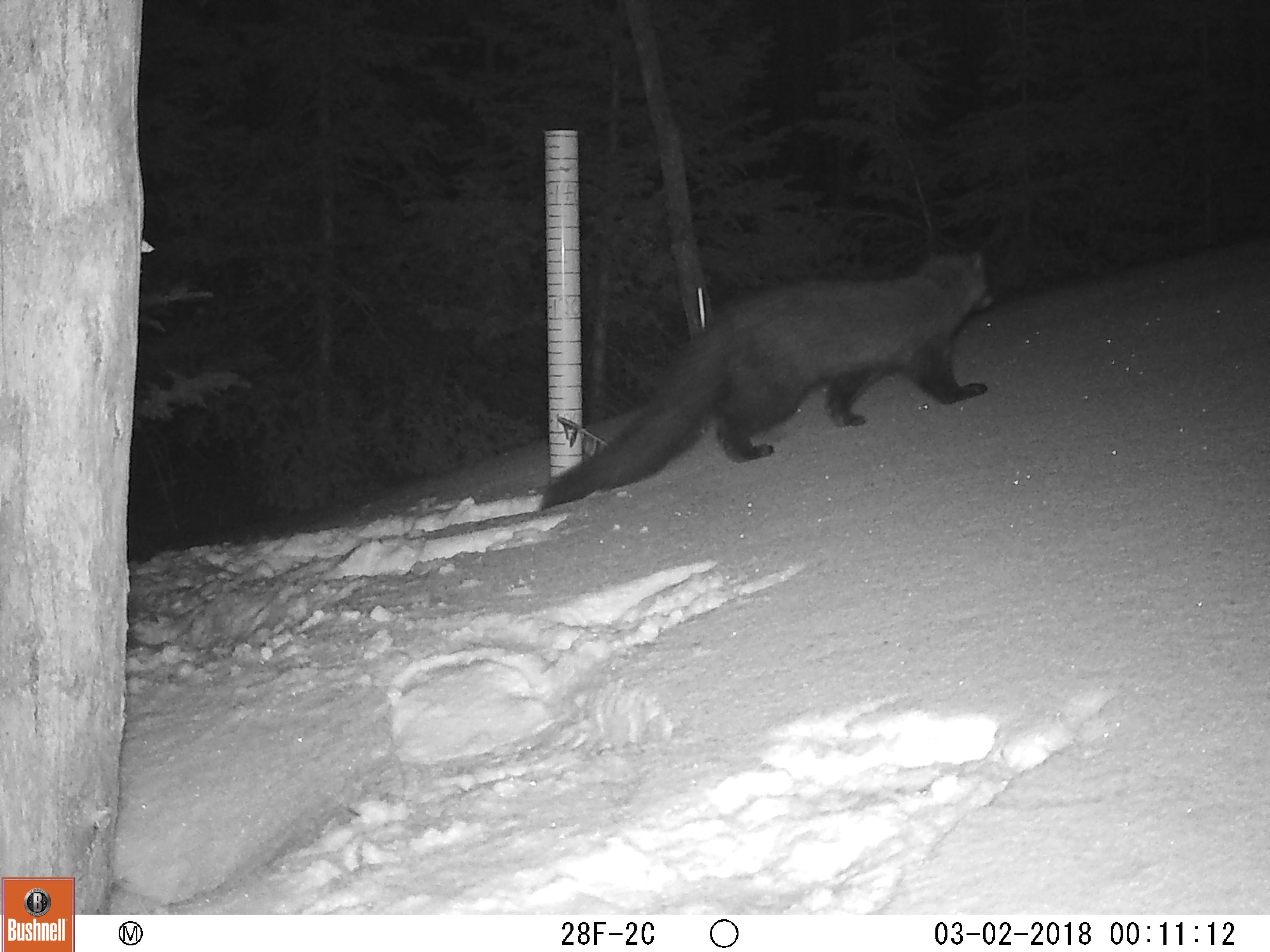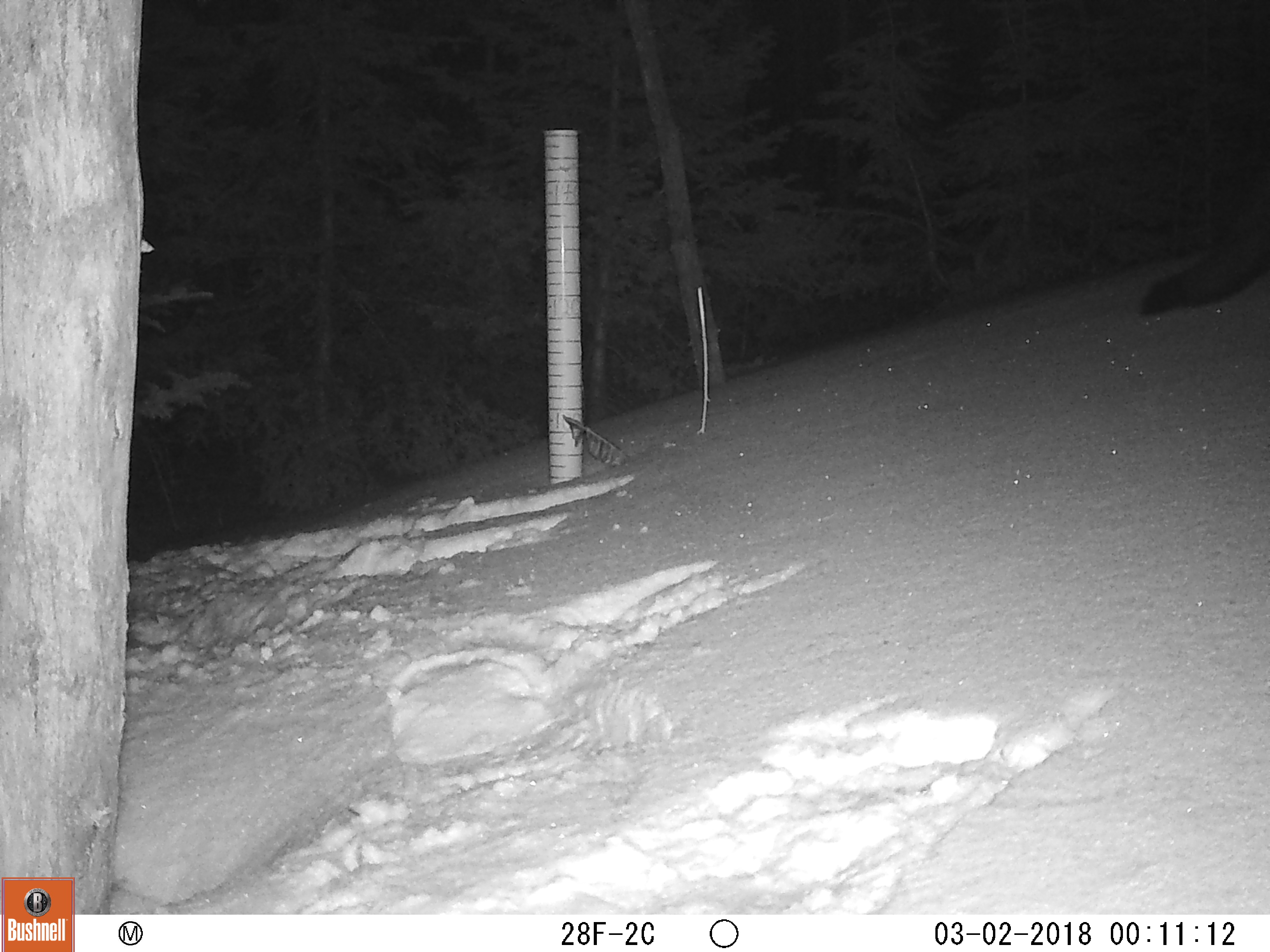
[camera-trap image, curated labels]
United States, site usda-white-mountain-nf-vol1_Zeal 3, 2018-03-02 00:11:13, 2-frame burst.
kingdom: Animalia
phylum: Chordata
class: Mammalia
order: Carnivora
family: Mustelidae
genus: Pekania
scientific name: Pekania pennanti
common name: fisher